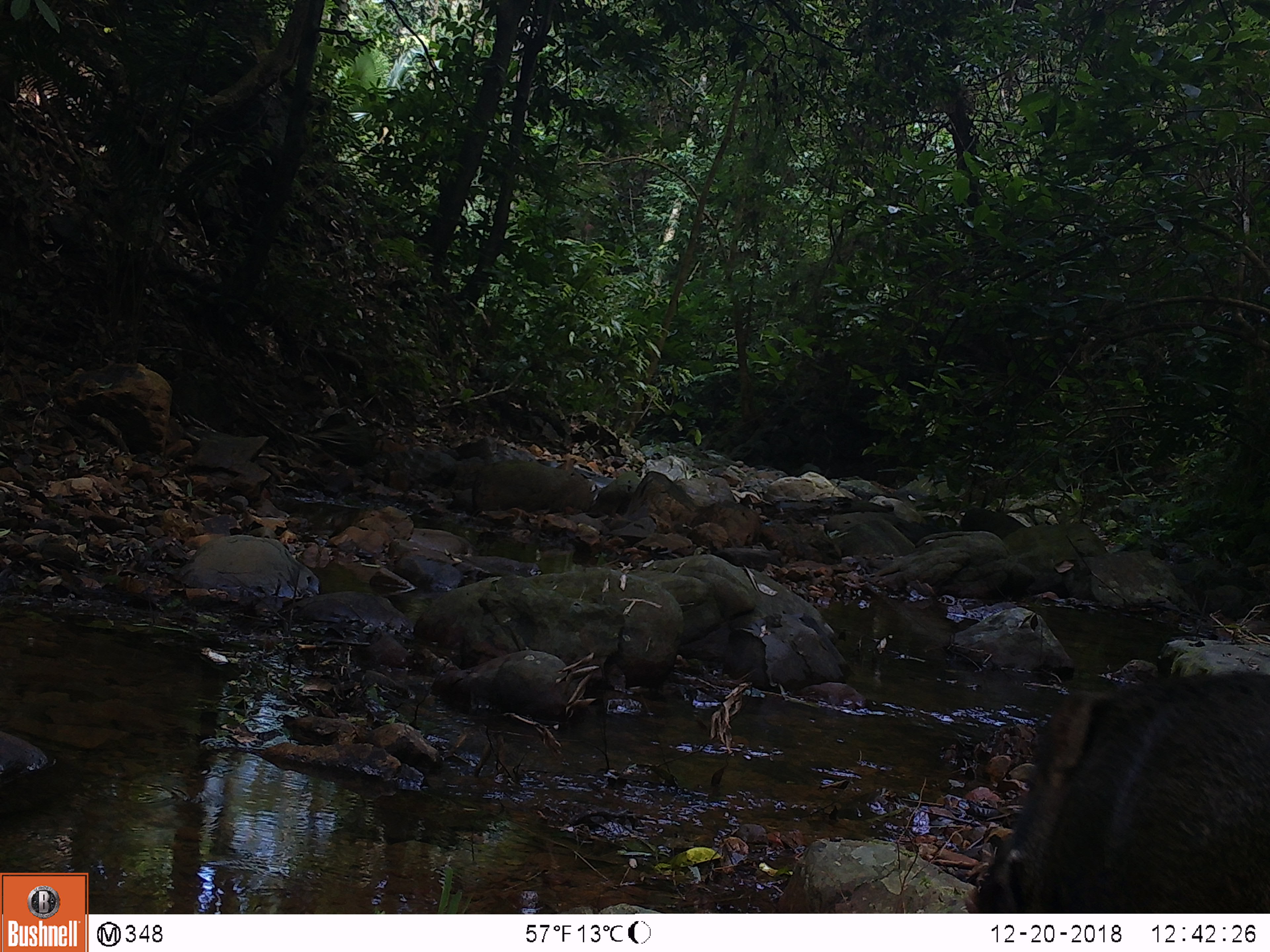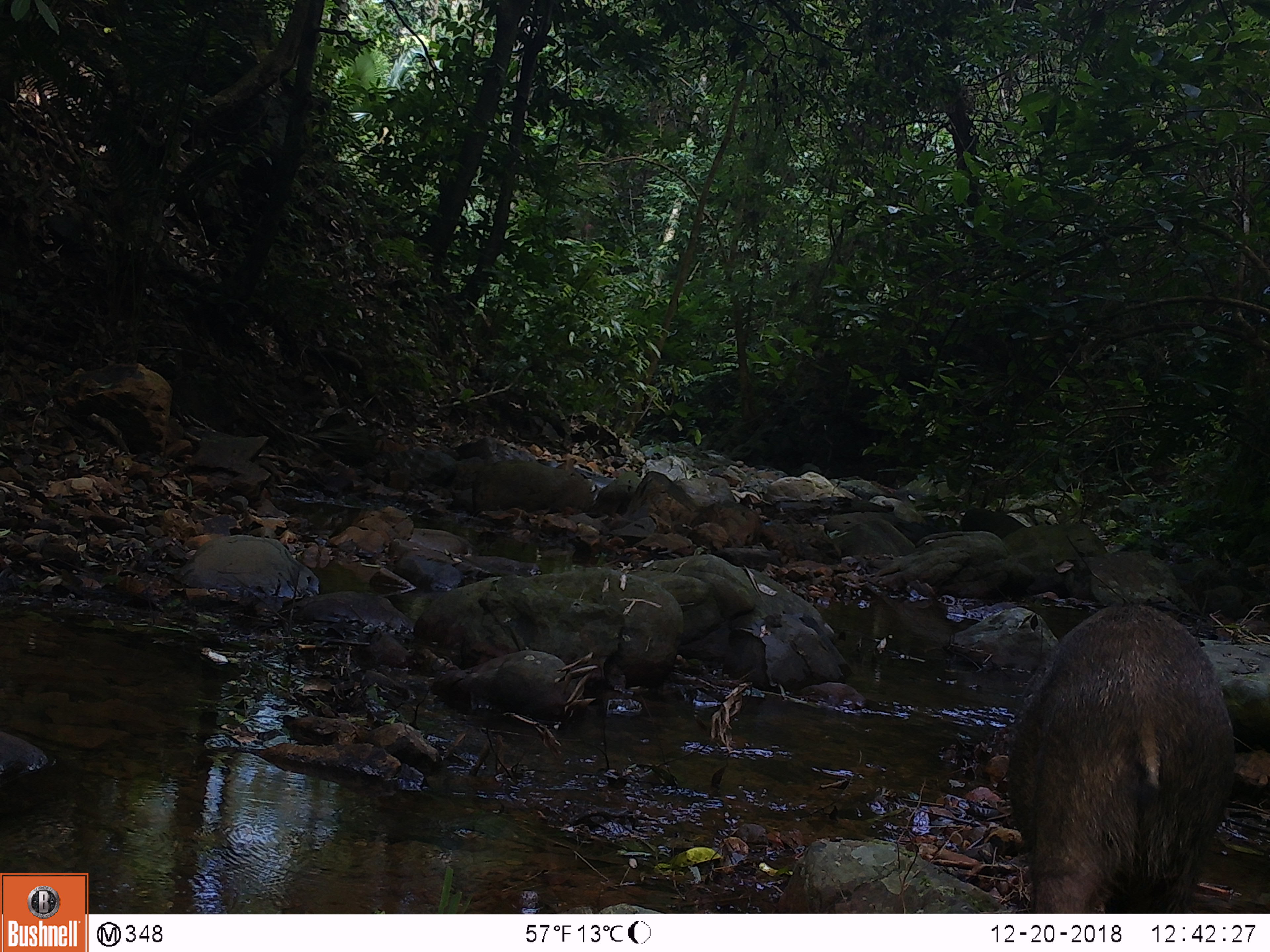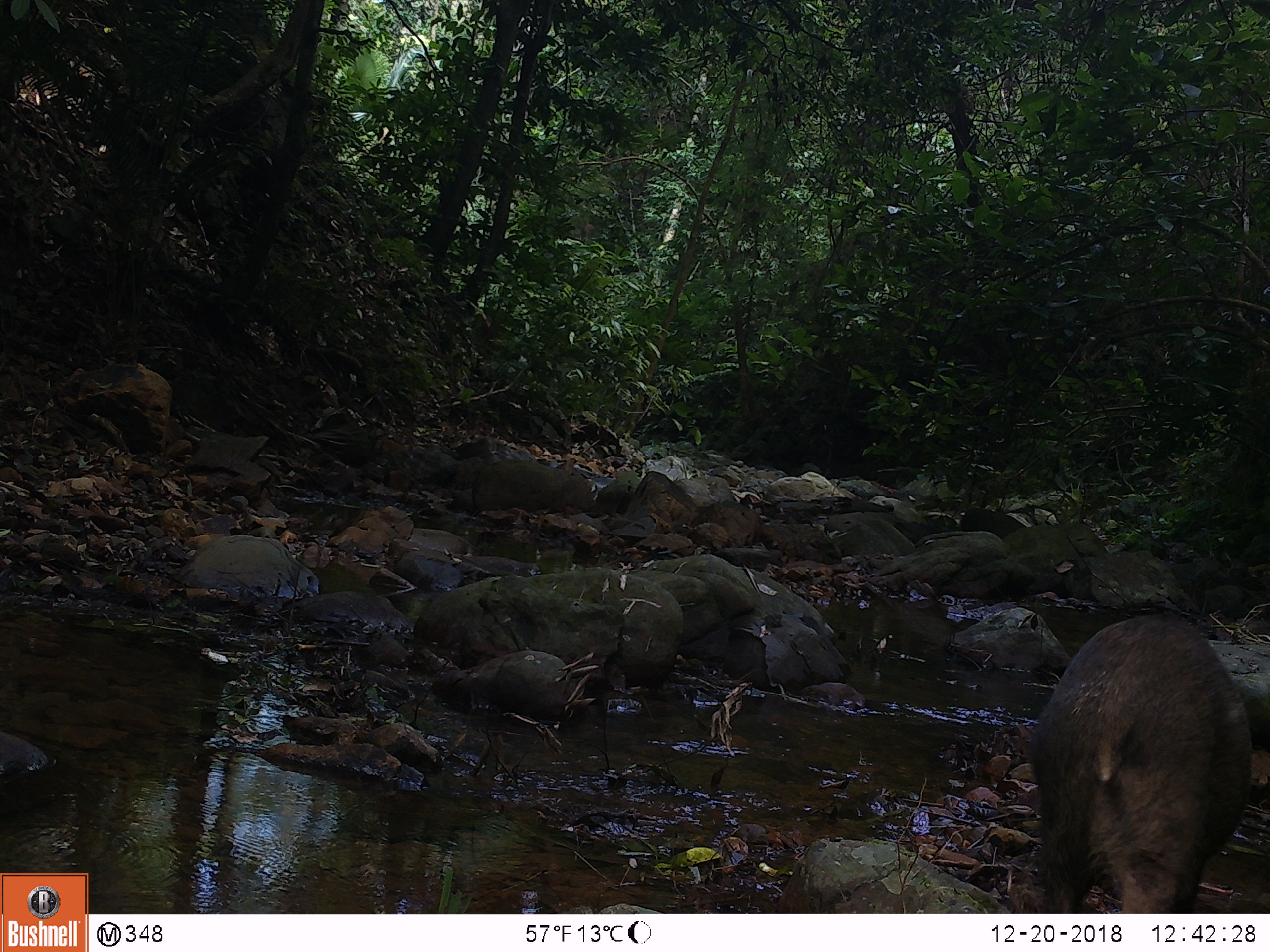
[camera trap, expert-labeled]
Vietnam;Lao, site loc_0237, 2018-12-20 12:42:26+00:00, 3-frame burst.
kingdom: Animalia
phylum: Chordata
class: Mammalia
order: Artiodactyla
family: Suidae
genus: Sus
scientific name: Sus scrofa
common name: eurasian wild pig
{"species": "eurasian wild pig (Sus scrofa)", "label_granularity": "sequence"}